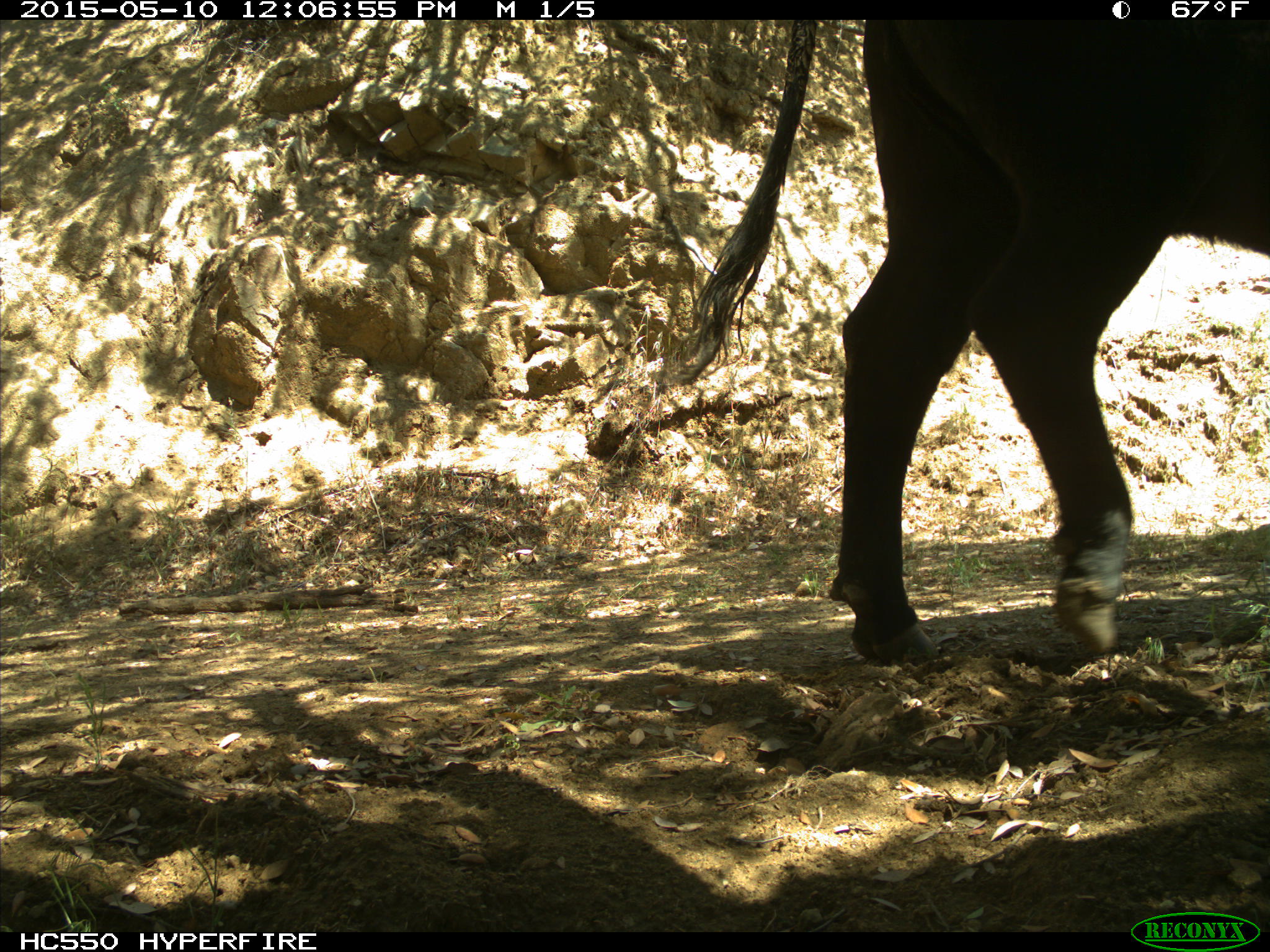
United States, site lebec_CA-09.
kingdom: Animalia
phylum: Chordata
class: Mammalia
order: Artiodactyla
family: Bovidae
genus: Bos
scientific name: Bos taurus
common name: domestic cow